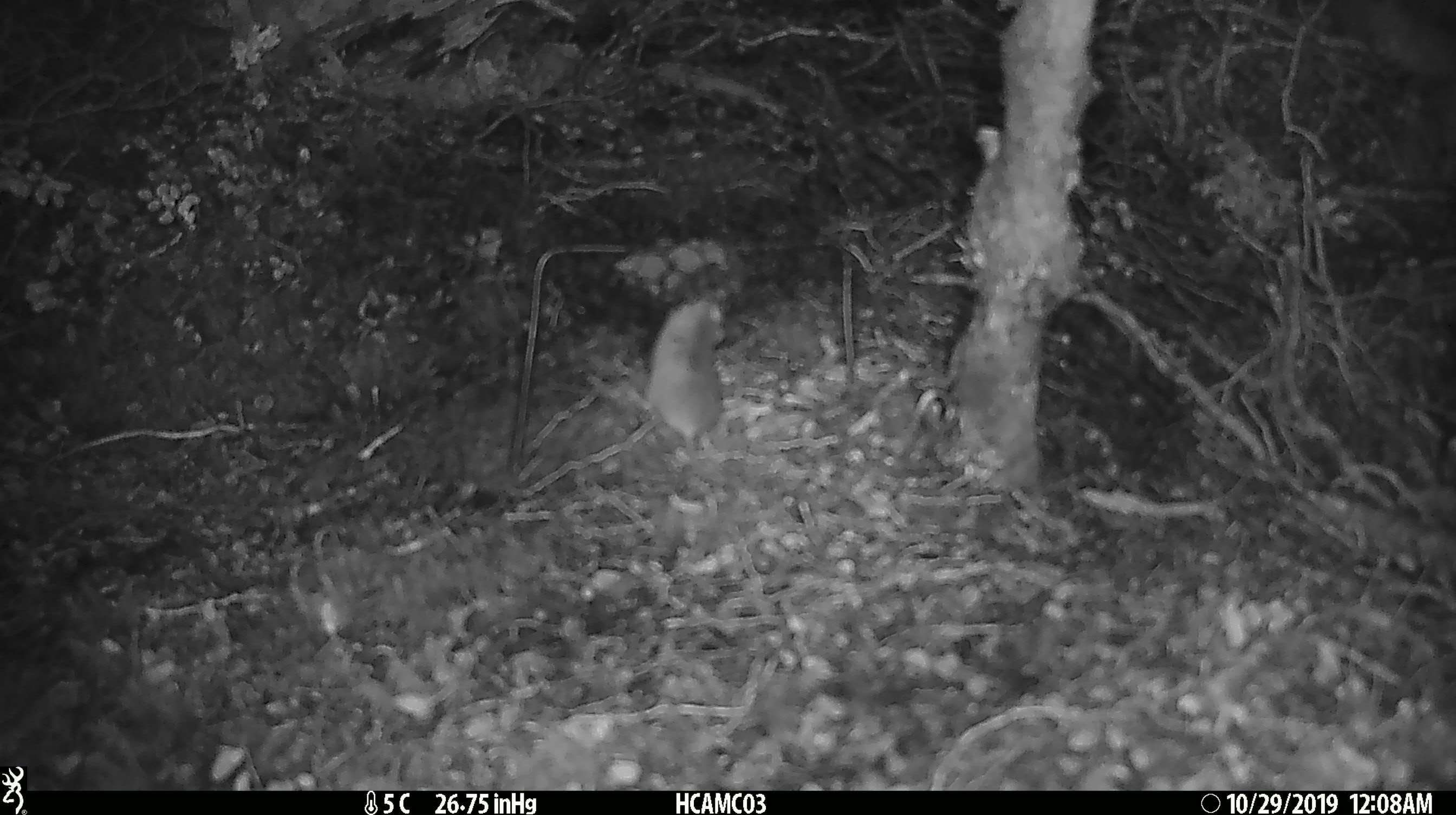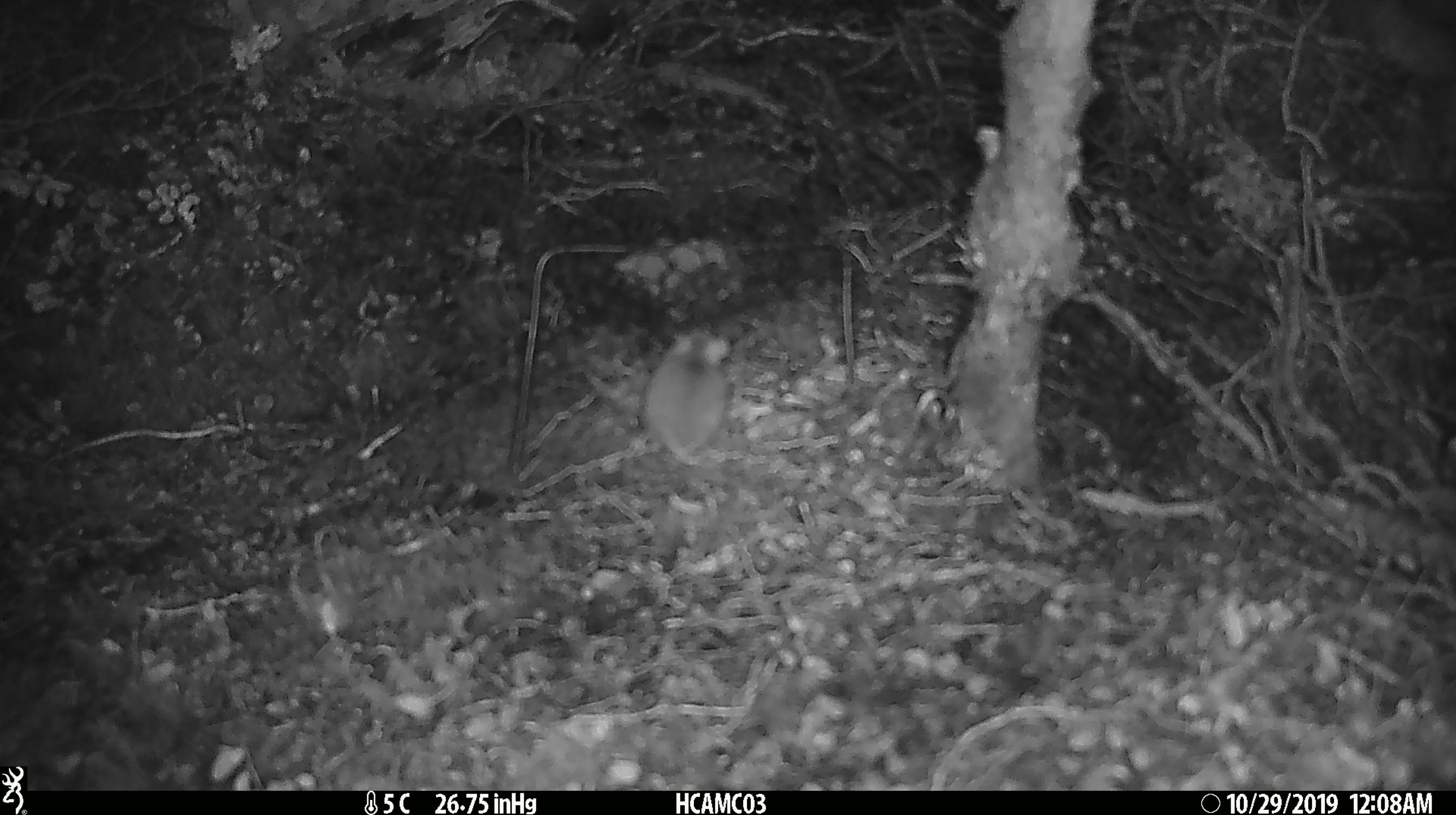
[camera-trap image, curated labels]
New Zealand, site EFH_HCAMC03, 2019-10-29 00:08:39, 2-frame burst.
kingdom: Animalia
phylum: Chordata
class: Mammalia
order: Rodentia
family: Muridae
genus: Mus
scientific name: Mus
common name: mouse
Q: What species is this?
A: Mouse (Mus).